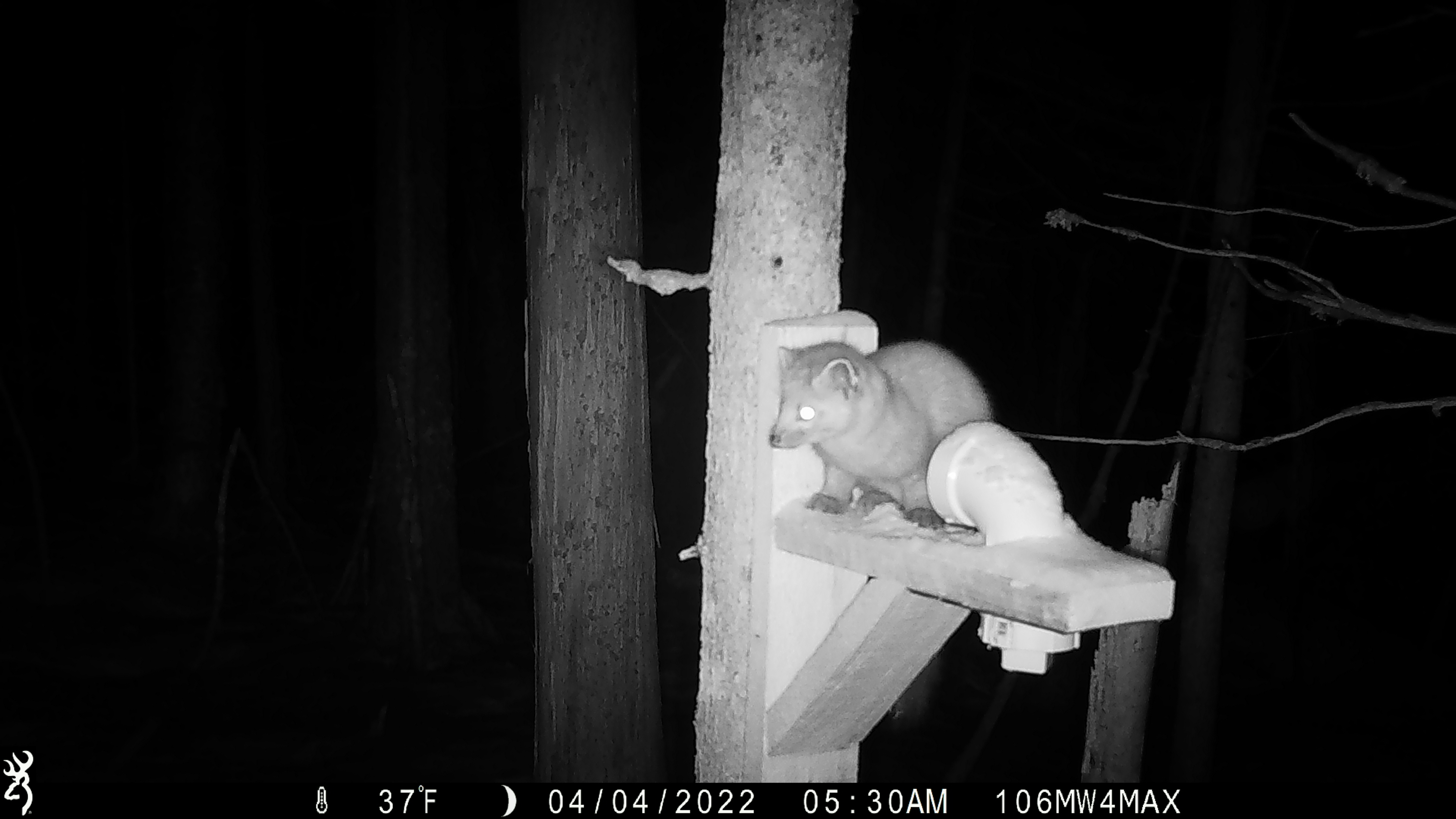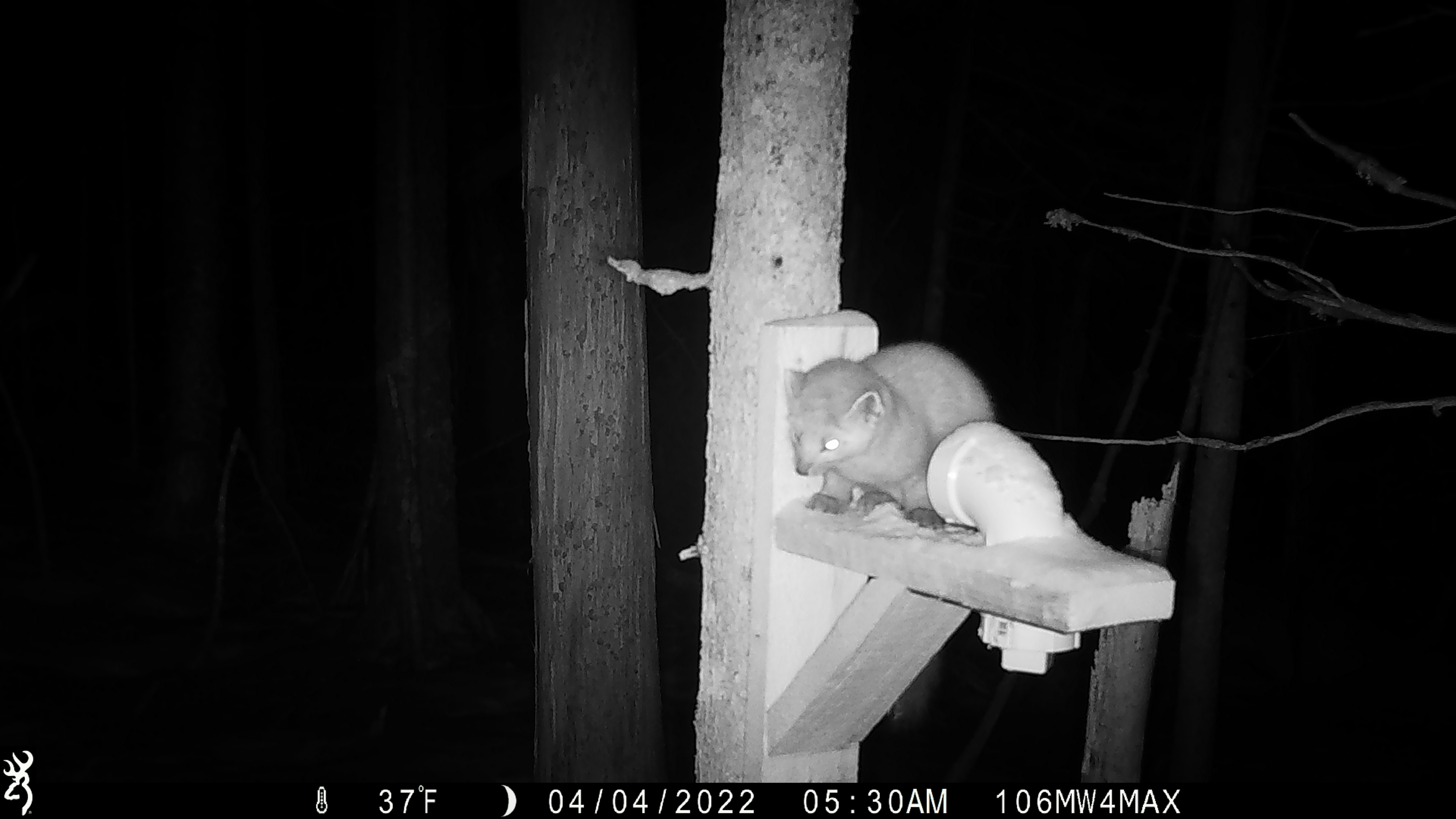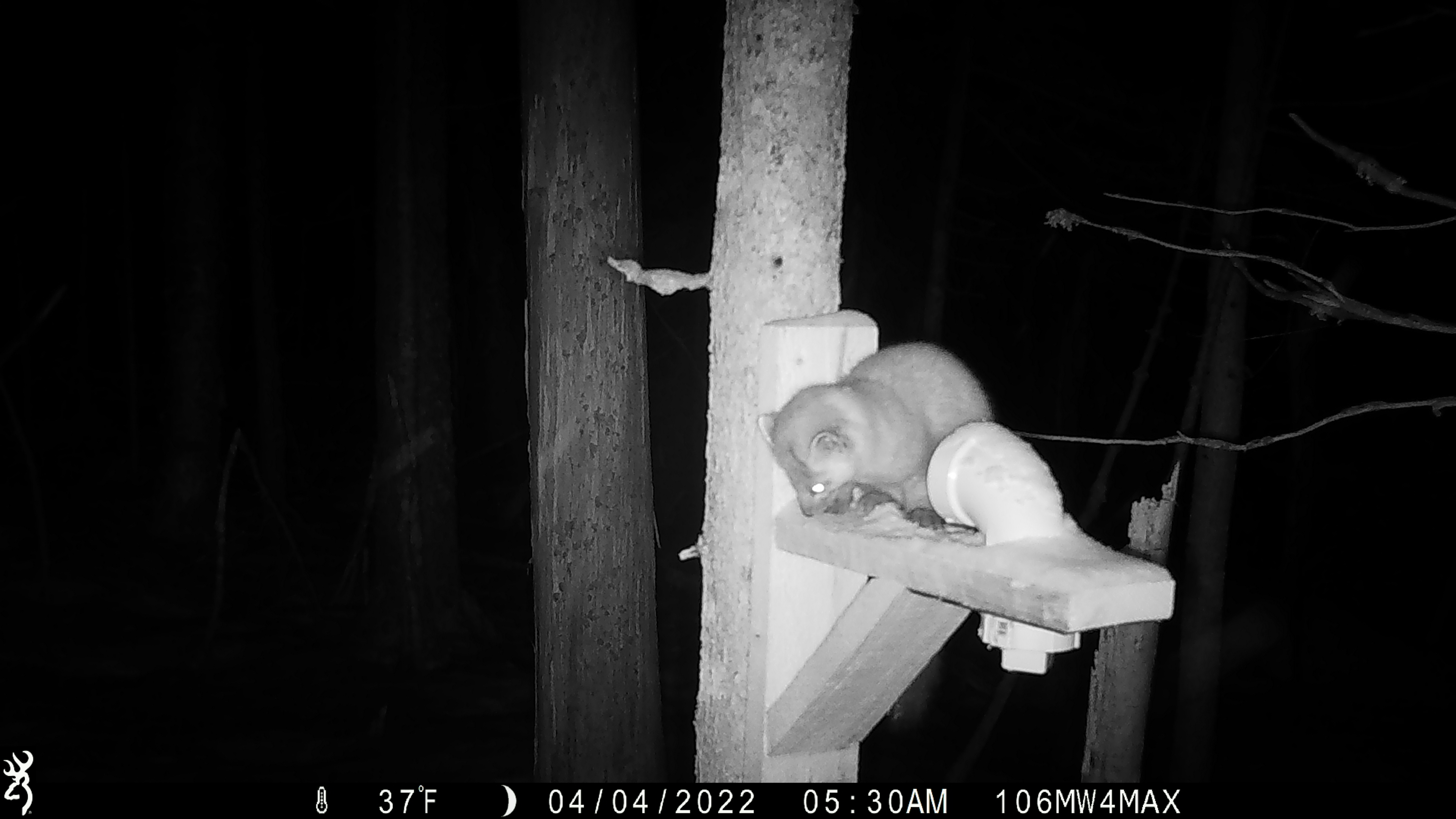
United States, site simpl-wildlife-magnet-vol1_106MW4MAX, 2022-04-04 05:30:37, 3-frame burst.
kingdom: Animalia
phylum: Chordata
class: Mammalia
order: Carnivora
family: Mustelidae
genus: Martes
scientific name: Martes americana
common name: american marten